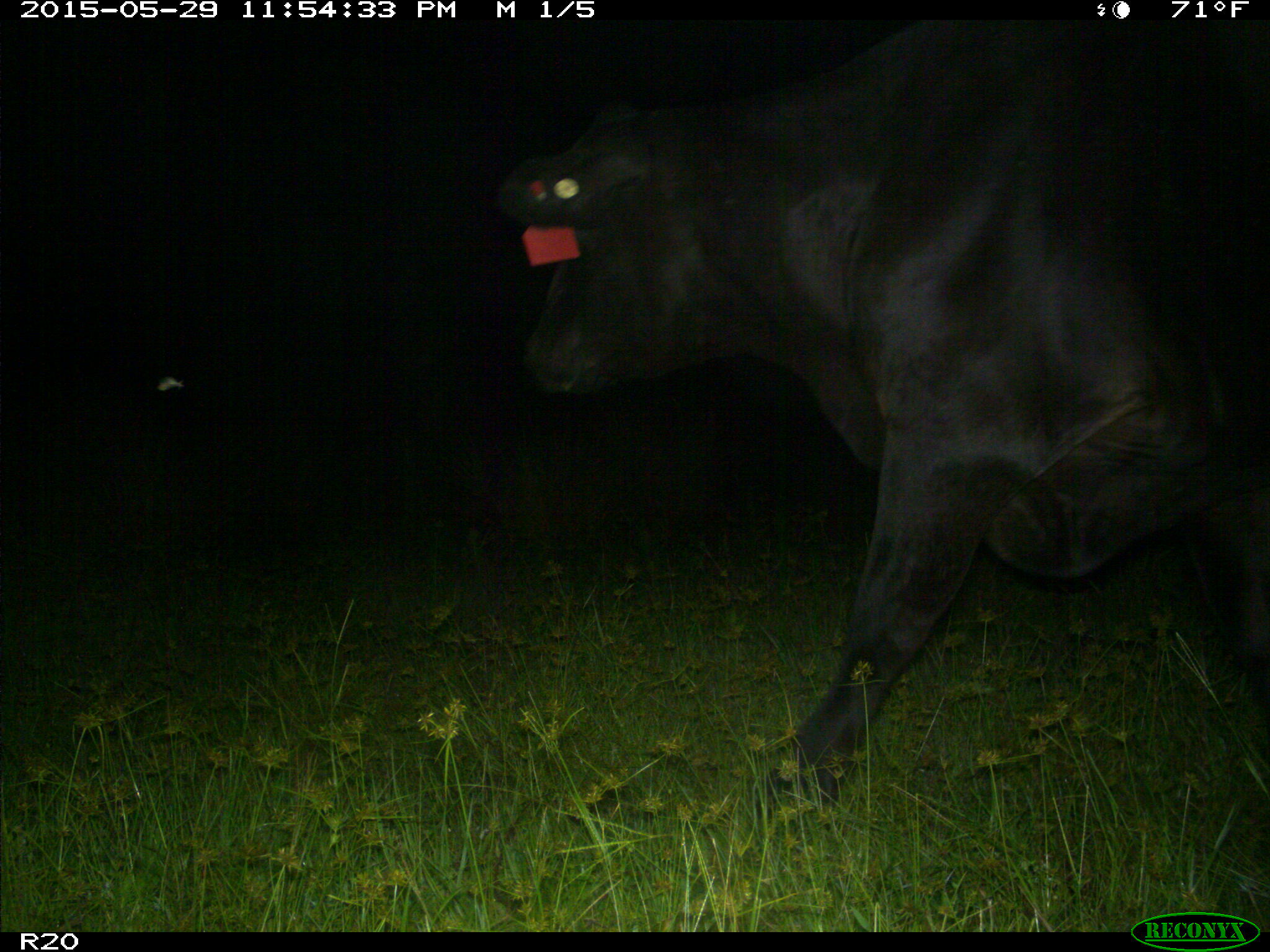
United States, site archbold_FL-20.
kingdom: Animalia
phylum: Chordata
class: Mammalia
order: Artiodactyla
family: Bovidae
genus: Bos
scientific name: Bos taurus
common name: domestic cow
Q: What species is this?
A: Bos taurus (domestic cow).